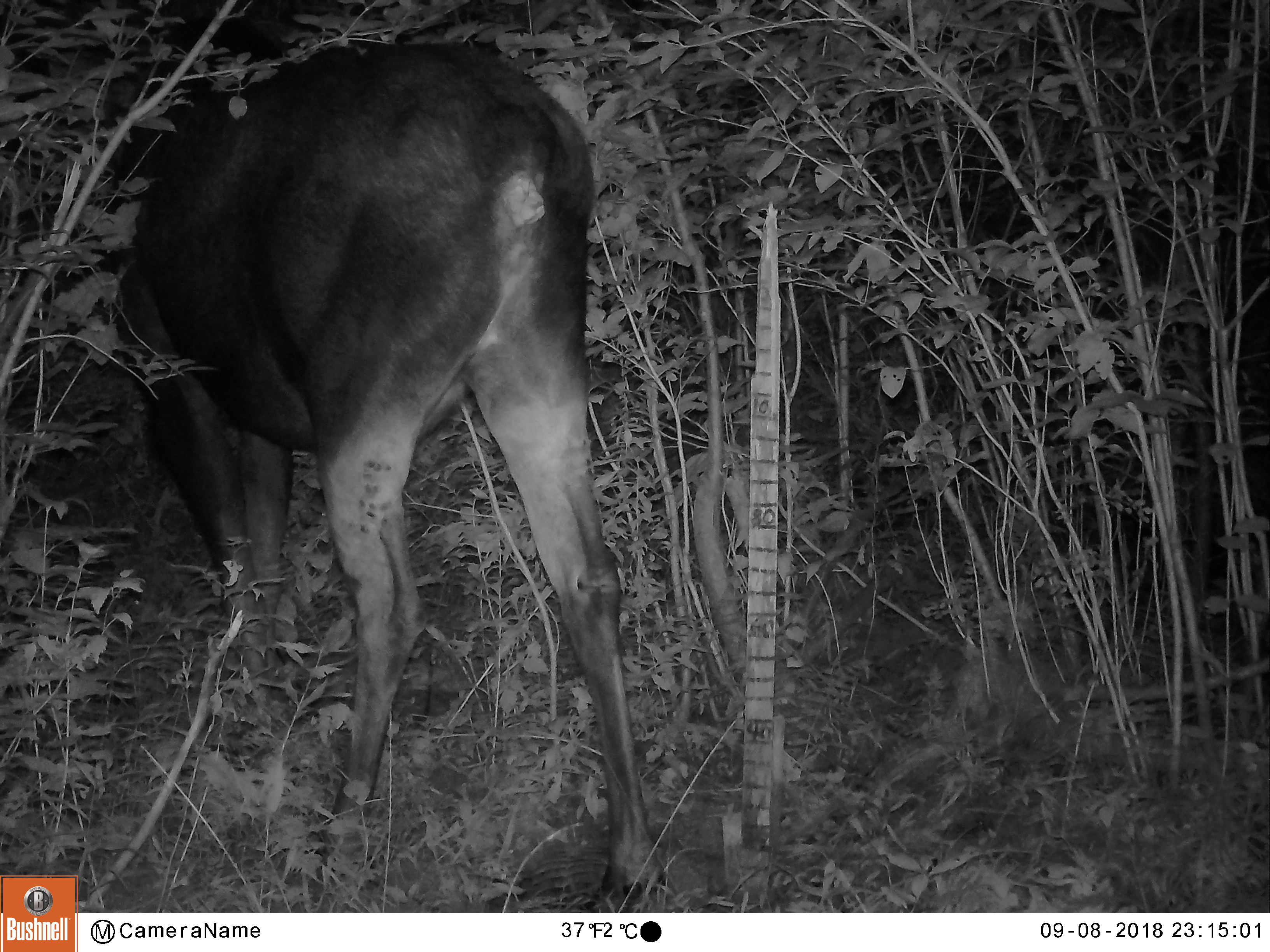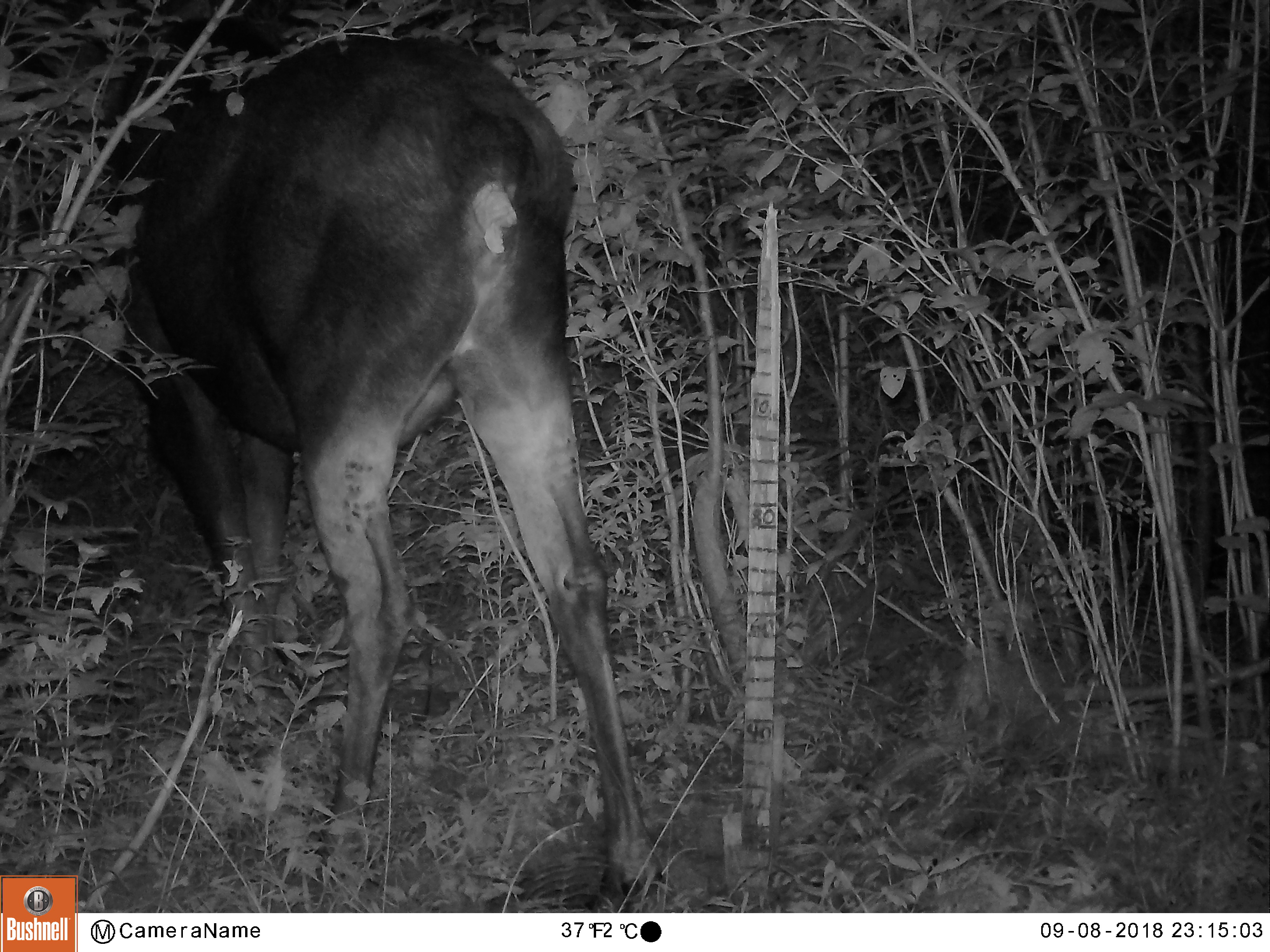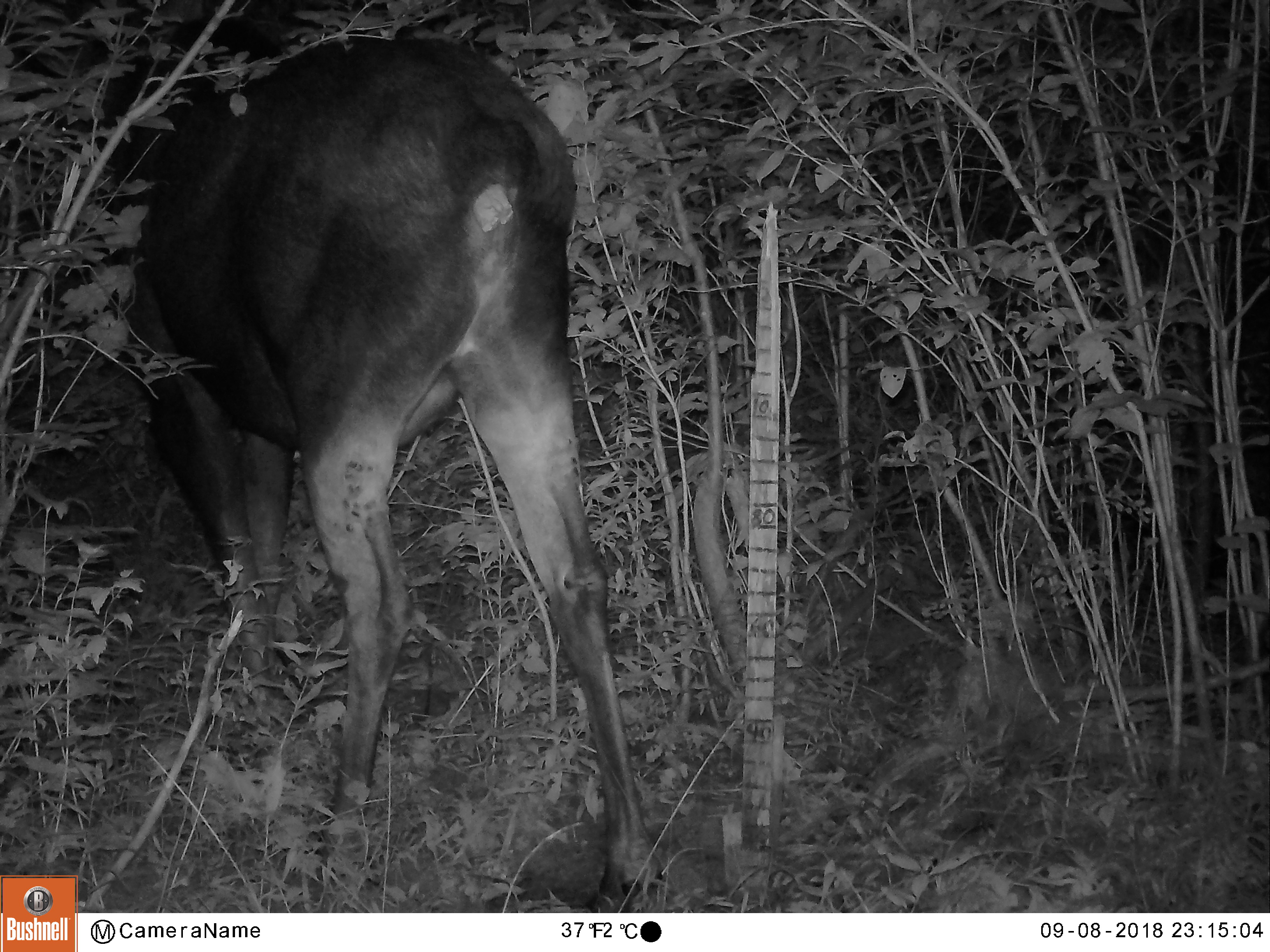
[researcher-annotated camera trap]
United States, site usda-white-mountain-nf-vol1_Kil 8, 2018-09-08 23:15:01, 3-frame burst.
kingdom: Animalia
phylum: Chordata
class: Mammalia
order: Artiodactyla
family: Cervidae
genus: Alces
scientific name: Alces alces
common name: moose